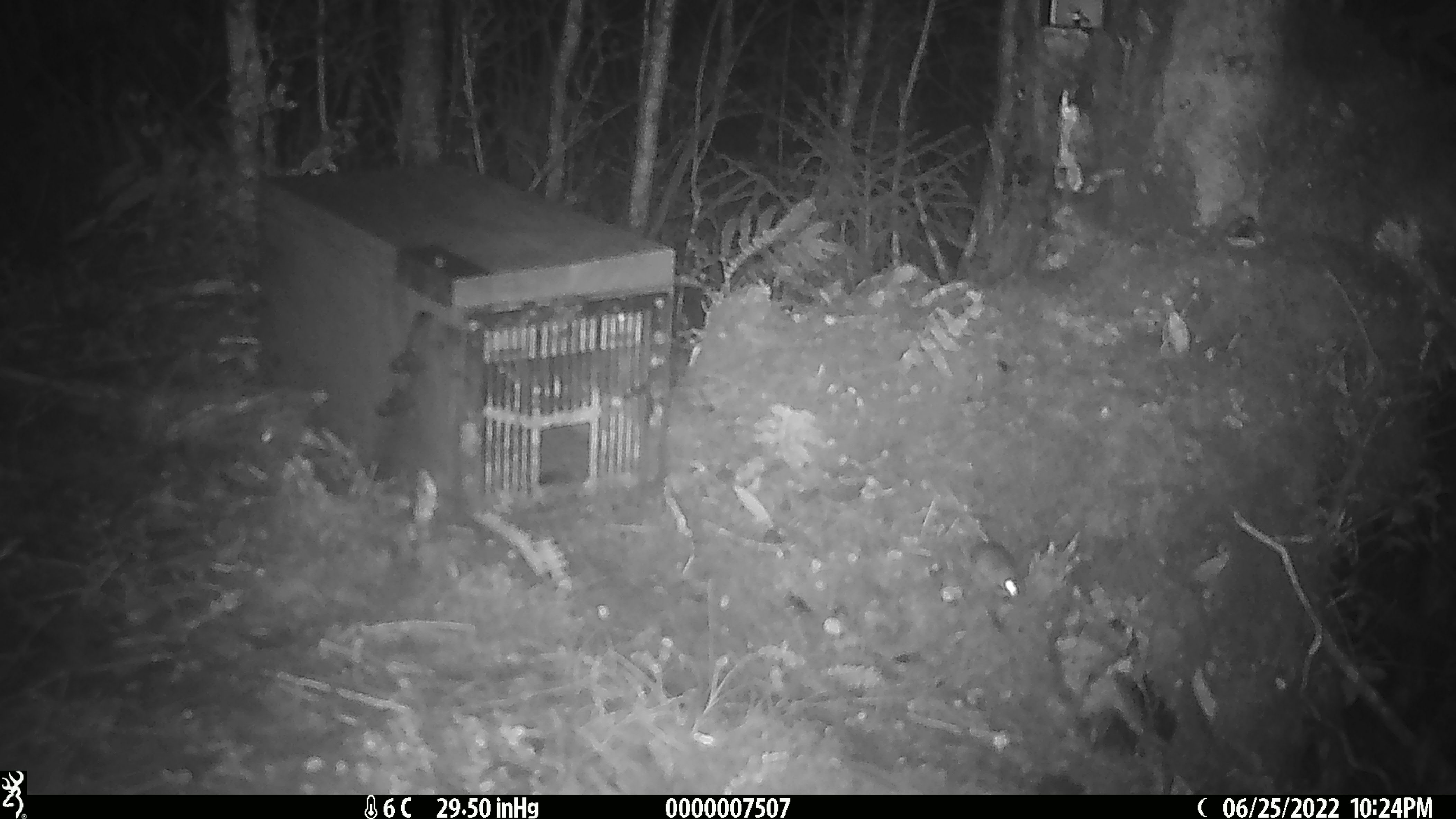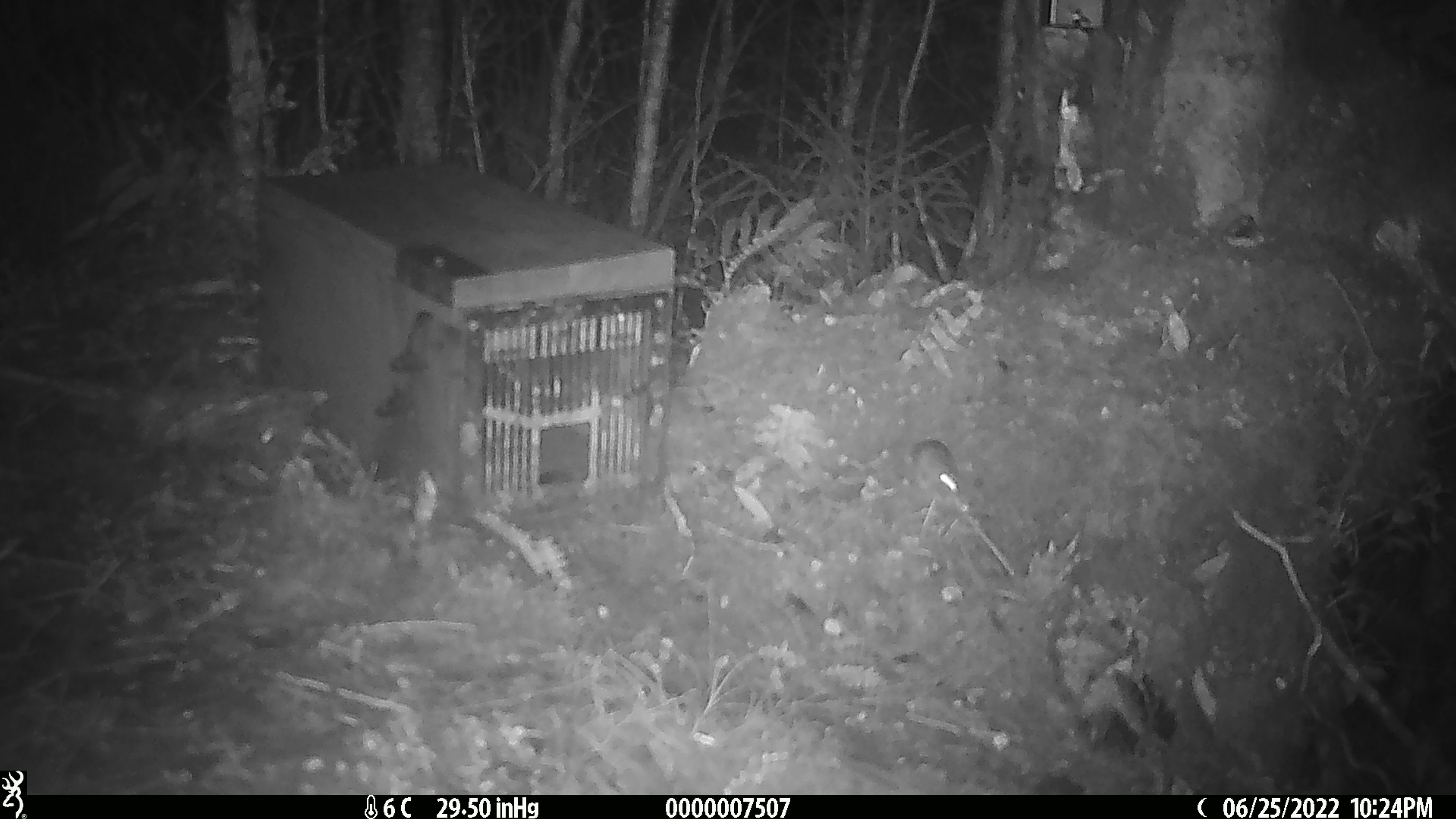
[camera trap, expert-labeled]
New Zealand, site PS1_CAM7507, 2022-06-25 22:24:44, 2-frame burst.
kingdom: Animalia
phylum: Chordata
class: Mammalia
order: Rodentia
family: Muridae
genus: Mus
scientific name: Mus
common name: mouse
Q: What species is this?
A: Mouse (Mus).